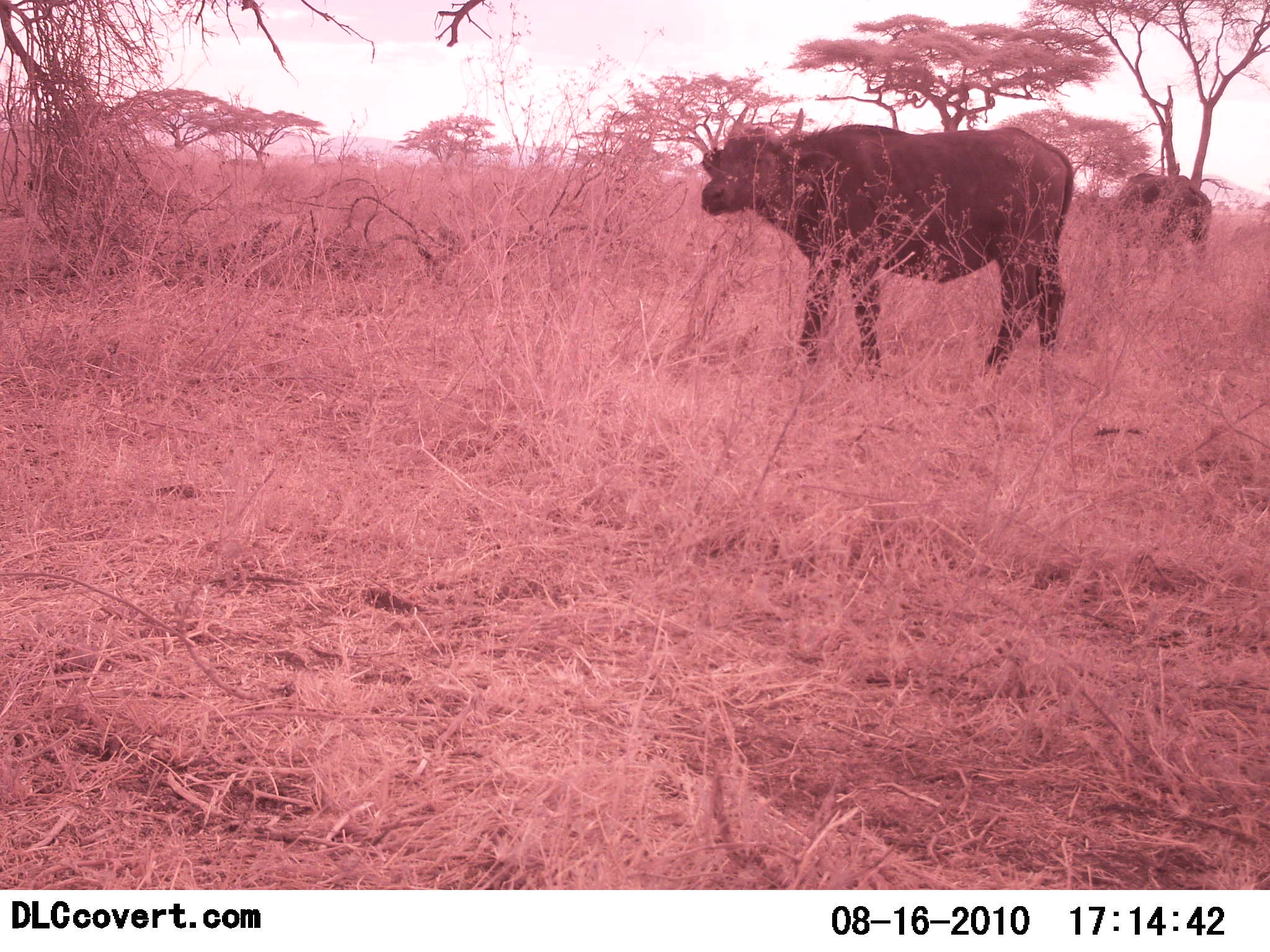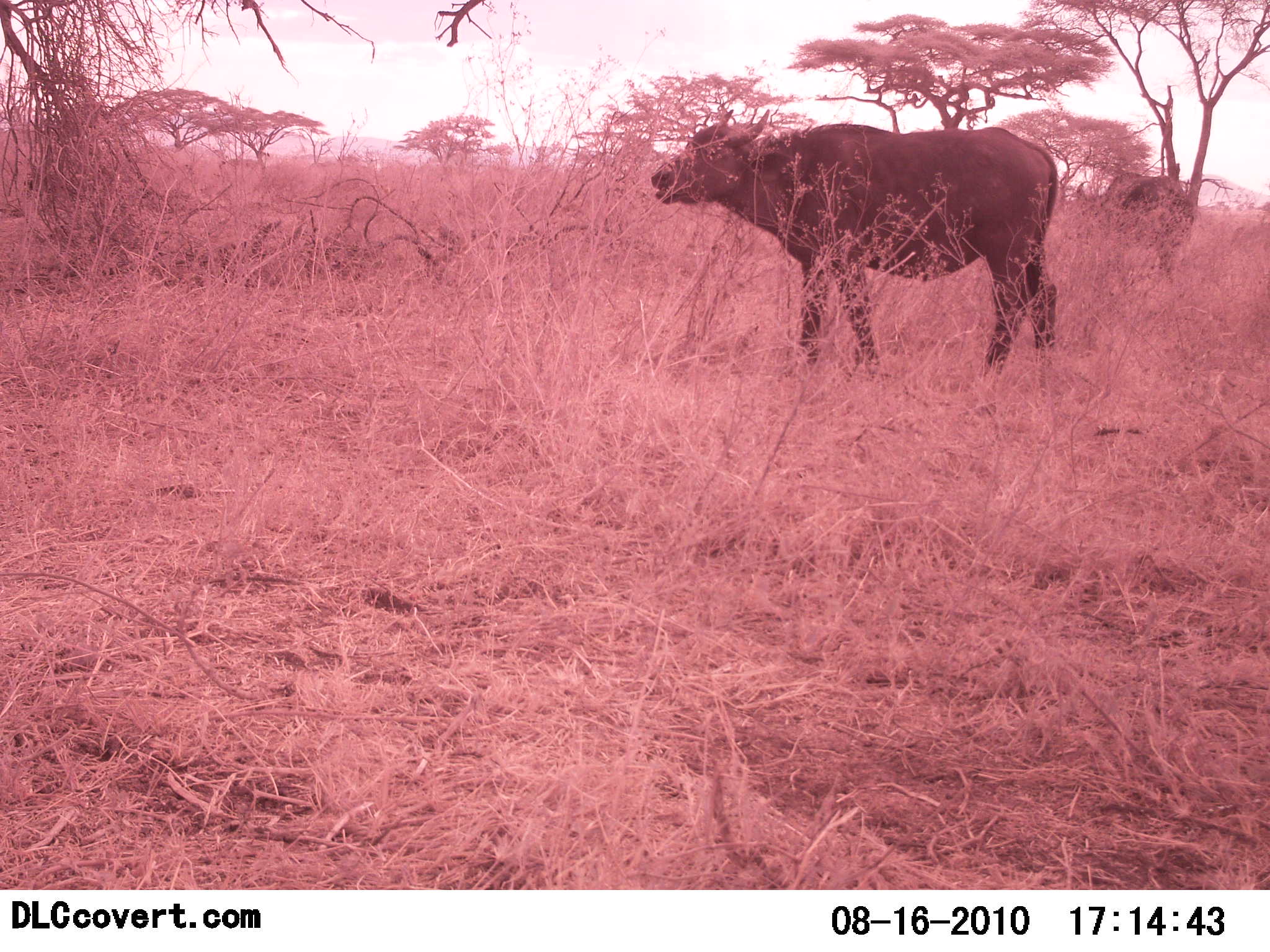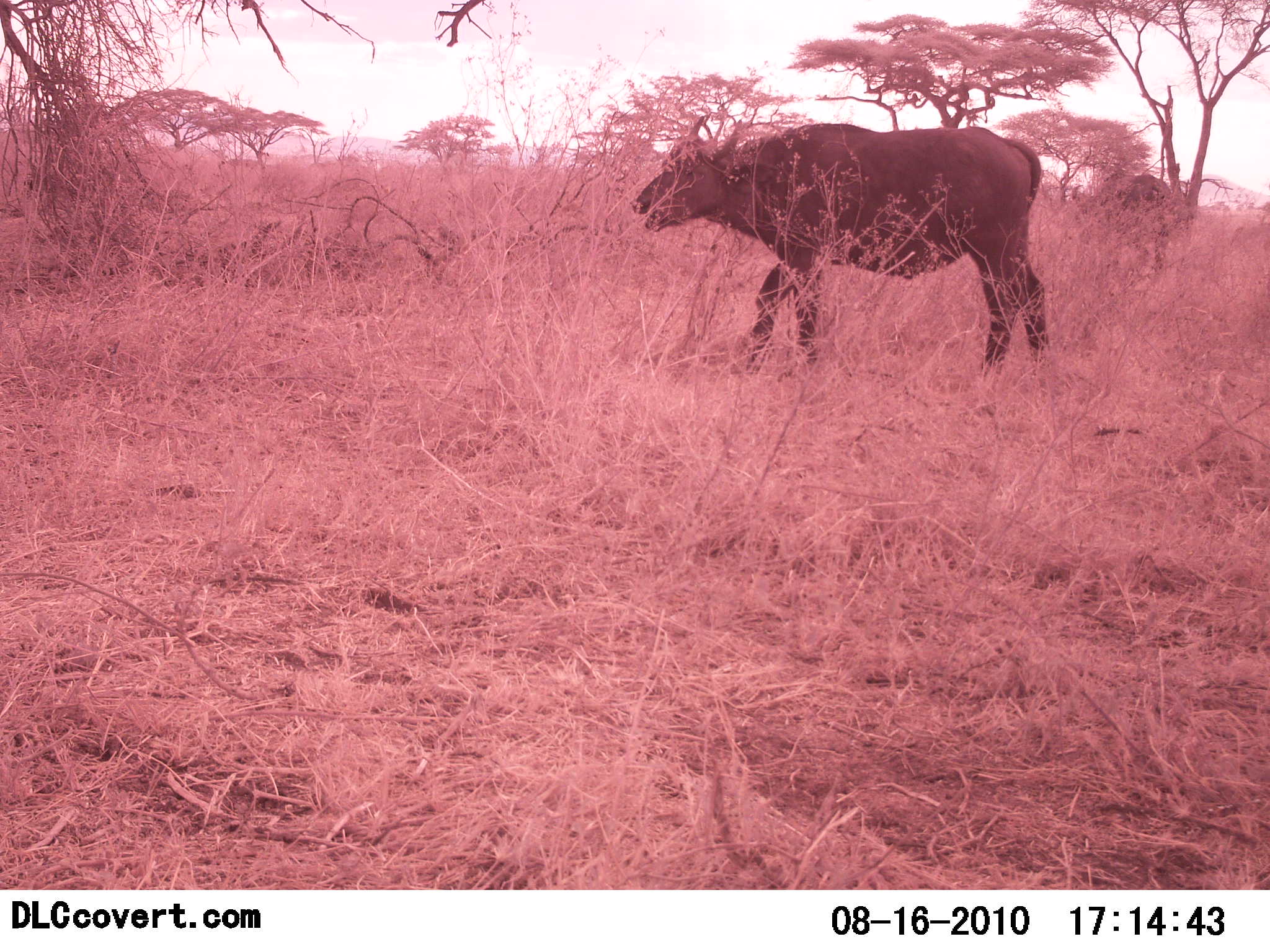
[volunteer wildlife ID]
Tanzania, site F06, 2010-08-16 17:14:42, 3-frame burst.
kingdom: Animalia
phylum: Chordata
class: Mammalia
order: Artiodactyla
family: Bovidae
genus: Syncerus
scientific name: Syncerus caffer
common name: cape buffalo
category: buffalo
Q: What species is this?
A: Buffalo (cape buffalo) (Syncerus caffer).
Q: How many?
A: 2.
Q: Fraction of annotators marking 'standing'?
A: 50%.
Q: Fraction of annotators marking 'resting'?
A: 0%.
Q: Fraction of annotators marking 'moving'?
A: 56%.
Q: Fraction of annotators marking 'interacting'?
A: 0%.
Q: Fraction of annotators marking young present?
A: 0%.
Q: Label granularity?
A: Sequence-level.